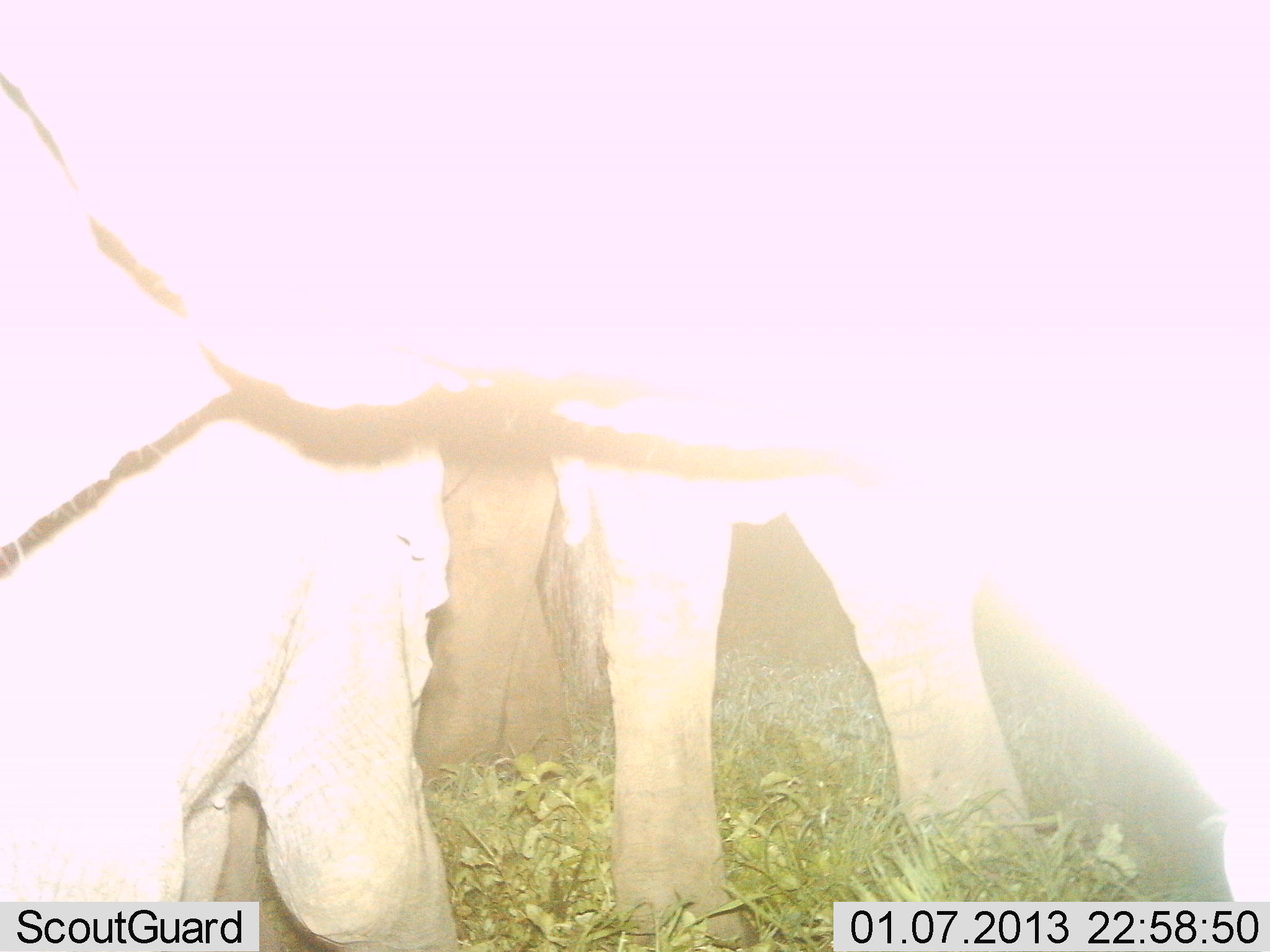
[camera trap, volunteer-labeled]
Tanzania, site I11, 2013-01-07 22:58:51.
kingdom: Animalia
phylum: Chordata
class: Mammalia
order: Proboscidea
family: Elephantidae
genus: Loxodonta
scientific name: Loxodonta africana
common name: african bush elephant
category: elephant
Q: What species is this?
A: Elephant (african bush elephant) (Loxodonta africana).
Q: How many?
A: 3.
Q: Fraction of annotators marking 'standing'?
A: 88%.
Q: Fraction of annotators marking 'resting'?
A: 0%.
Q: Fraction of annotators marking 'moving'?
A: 12%.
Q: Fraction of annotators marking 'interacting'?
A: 0%.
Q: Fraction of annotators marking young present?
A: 38%.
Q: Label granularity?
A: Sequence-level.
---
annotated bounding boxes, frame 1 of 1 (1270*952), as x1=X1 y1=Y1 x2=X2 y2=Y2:
animal: x1=1 y1=0 x2=1269 y2=950; x1=0 y1=381 x2=605 y2=952